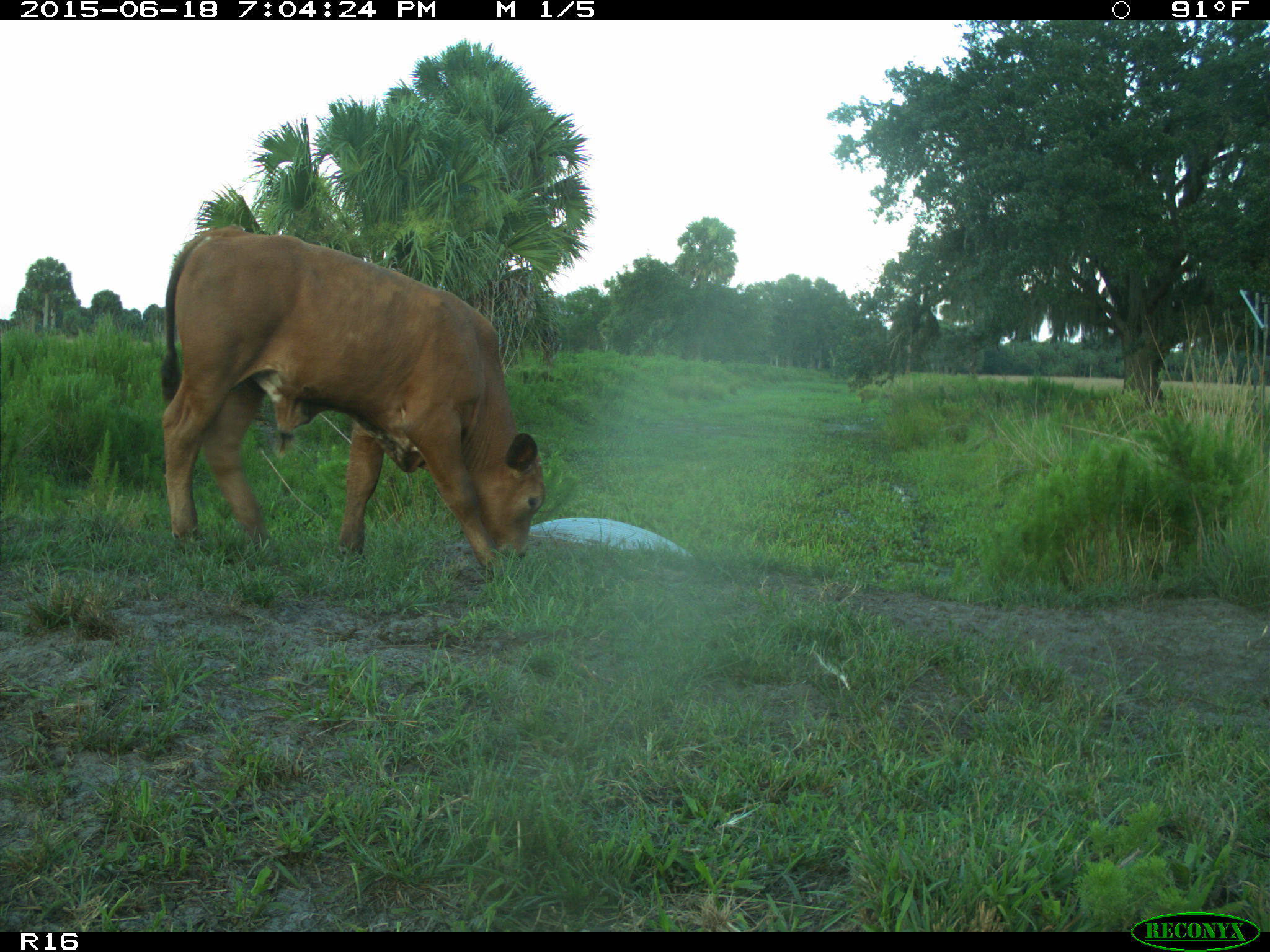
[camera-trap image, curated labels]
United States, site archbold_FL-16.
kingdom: Animalia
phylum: Chordata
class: Mammalia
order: Artiodactyla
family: Bovidae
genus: Bos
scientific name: Bos taurus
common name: domestic cow